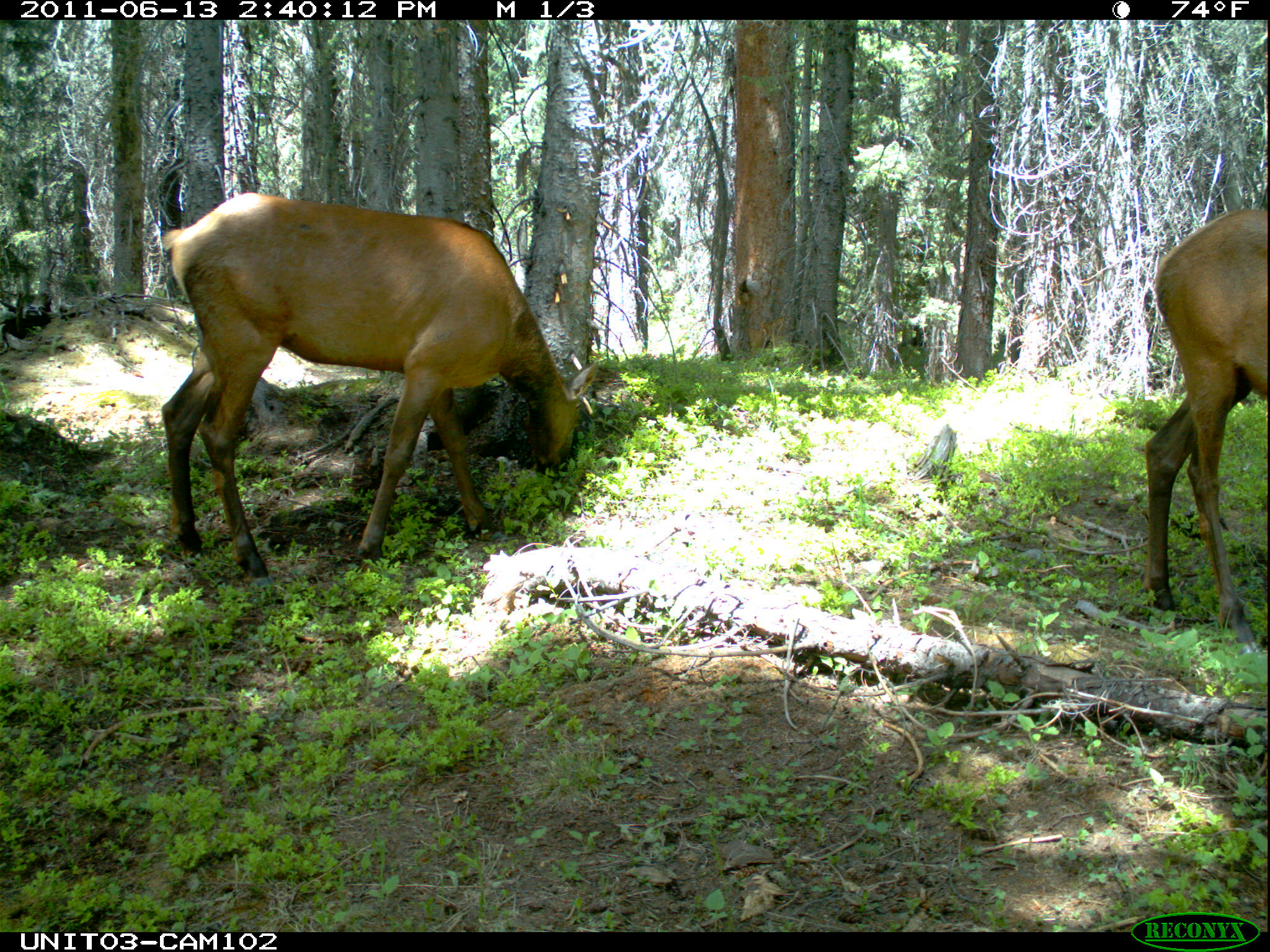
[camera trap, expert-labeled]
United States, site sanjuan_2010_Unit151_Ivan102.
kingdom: Animalia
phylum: Chordata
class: Mammalia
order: Artiodactyla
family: Cervidae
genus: Cervus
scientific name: Cervus elaphus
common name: red deer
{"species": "Cervus elaphus (red deer)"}